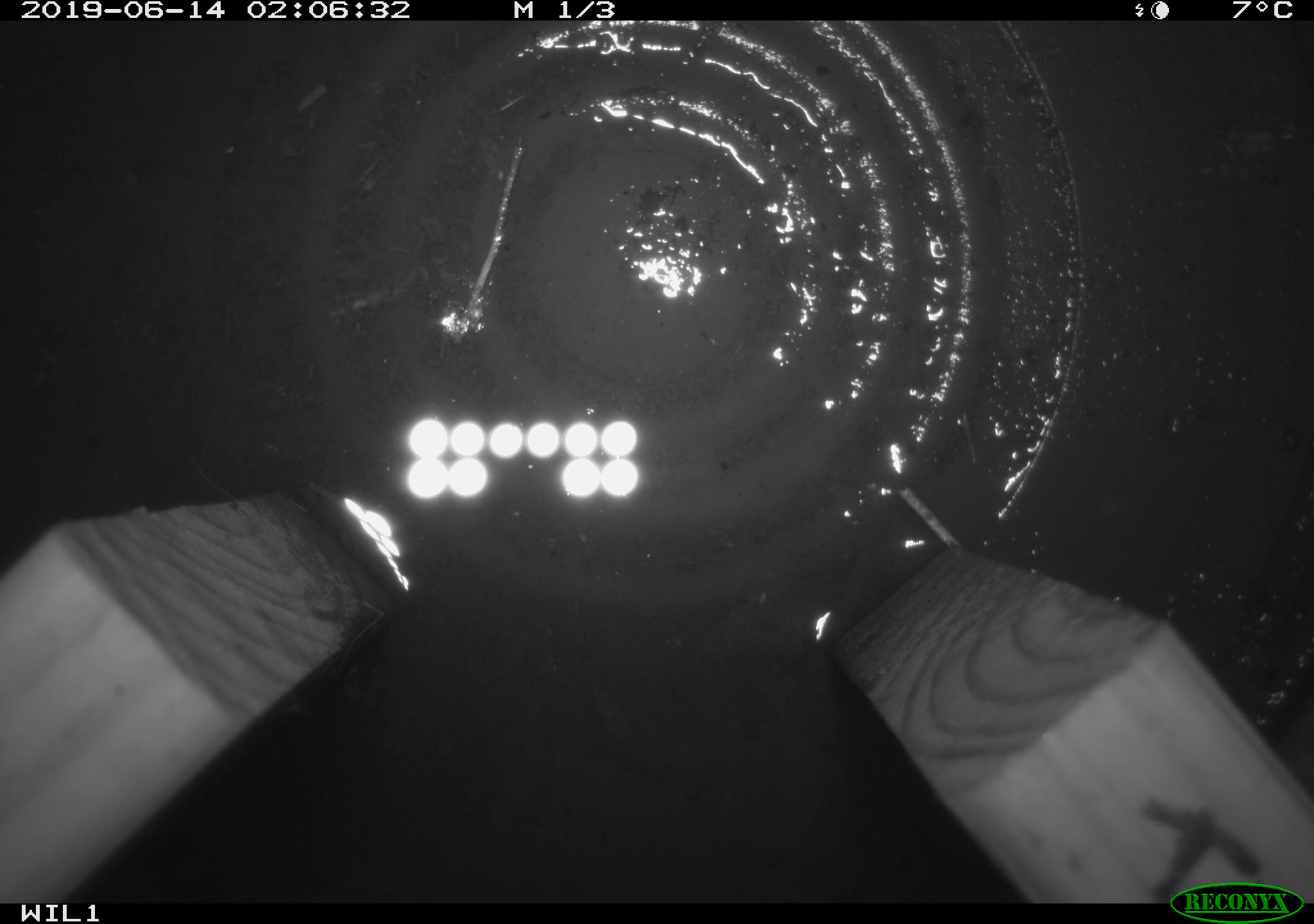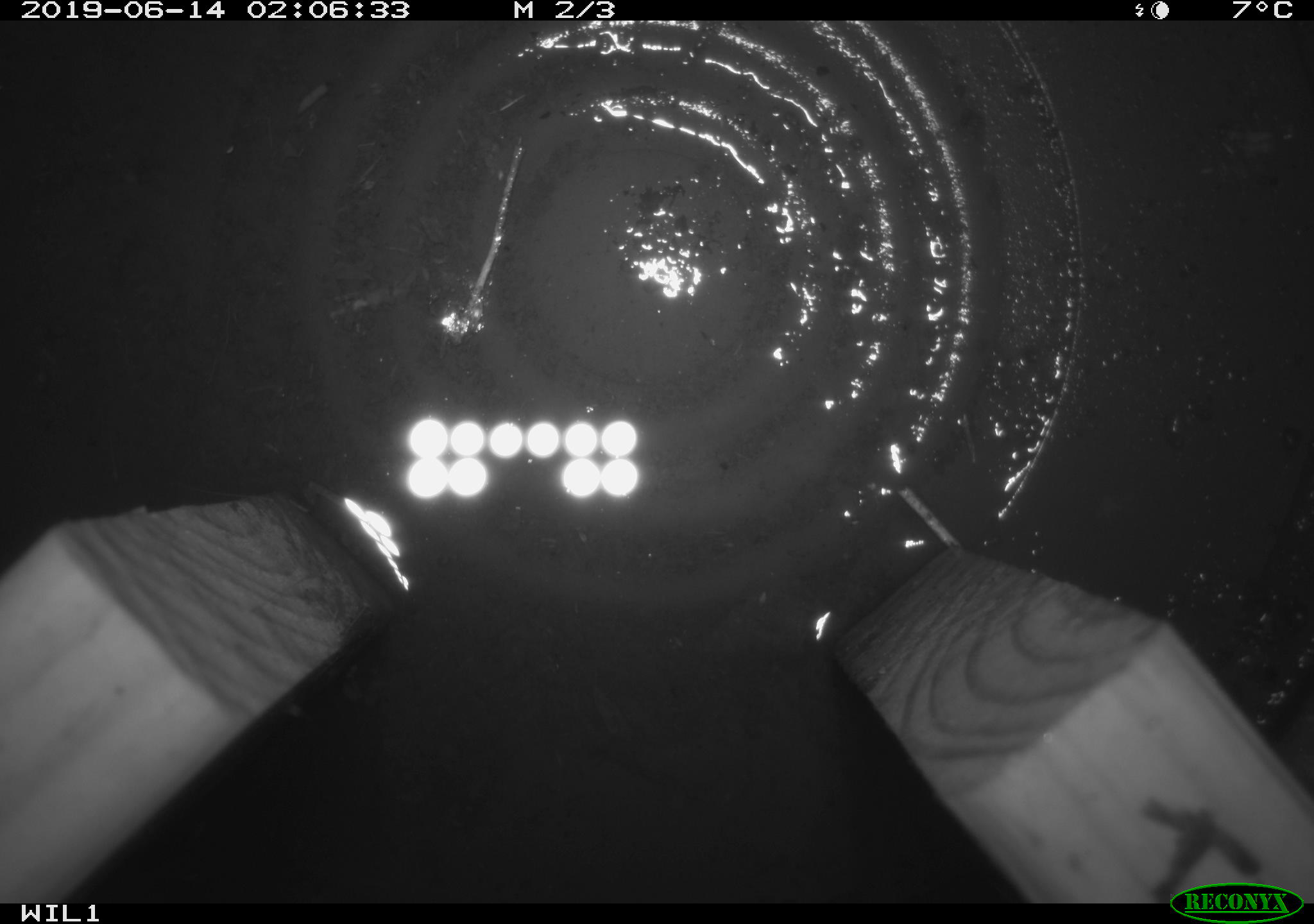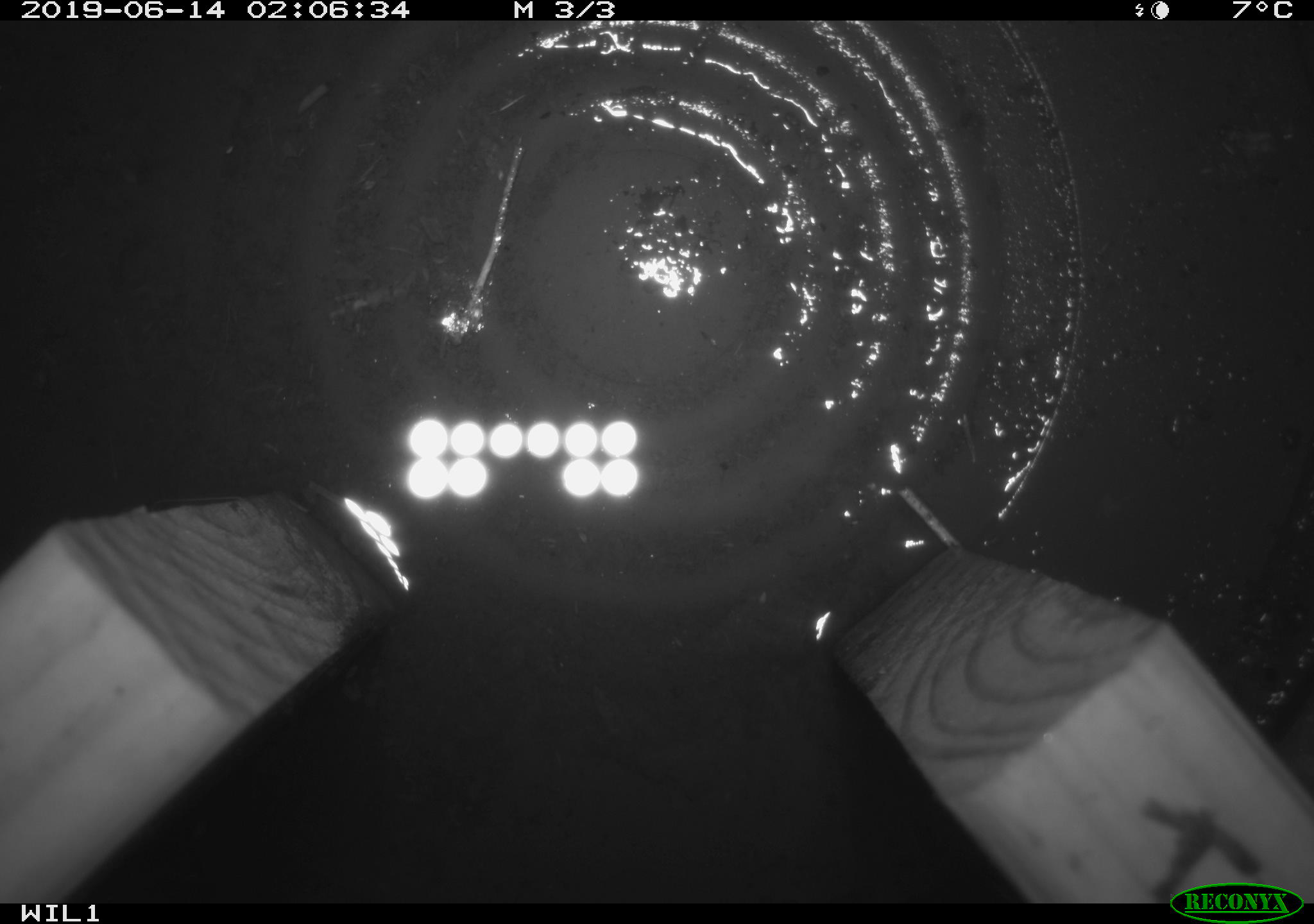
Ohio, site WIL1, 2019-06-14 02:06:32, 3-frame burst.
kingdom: Animalia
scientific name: Animalia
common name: animal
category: invertebrate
Invertebrate (animal) (Animalia).